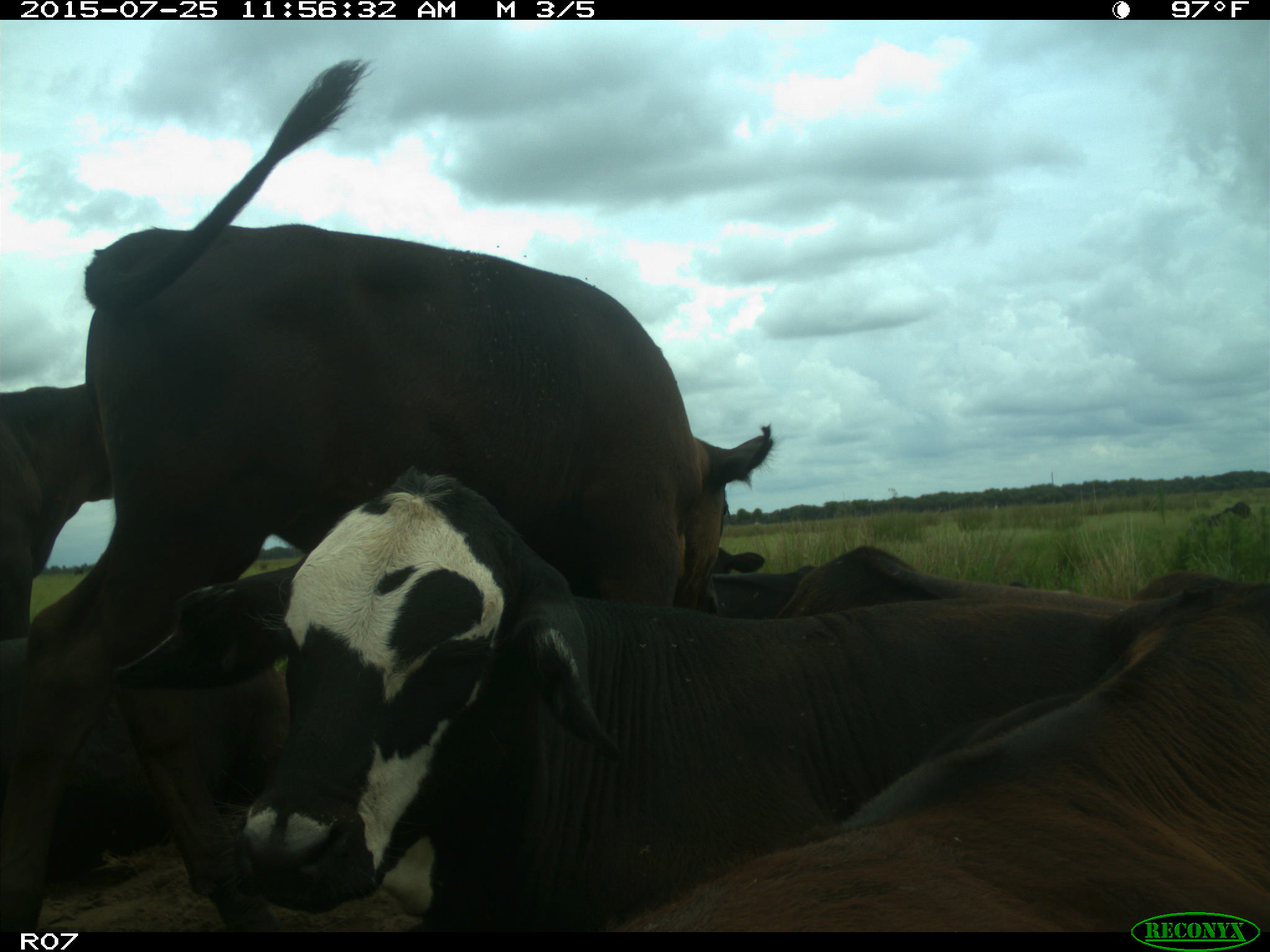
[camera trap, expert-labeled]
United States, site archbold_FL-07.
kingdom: Animalia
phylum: Chordata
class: Mammalia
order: Artiodactyla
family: Bovidae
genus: Bos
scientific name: Bos taurus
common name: domestic cow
Bos taurus (domestic cow).